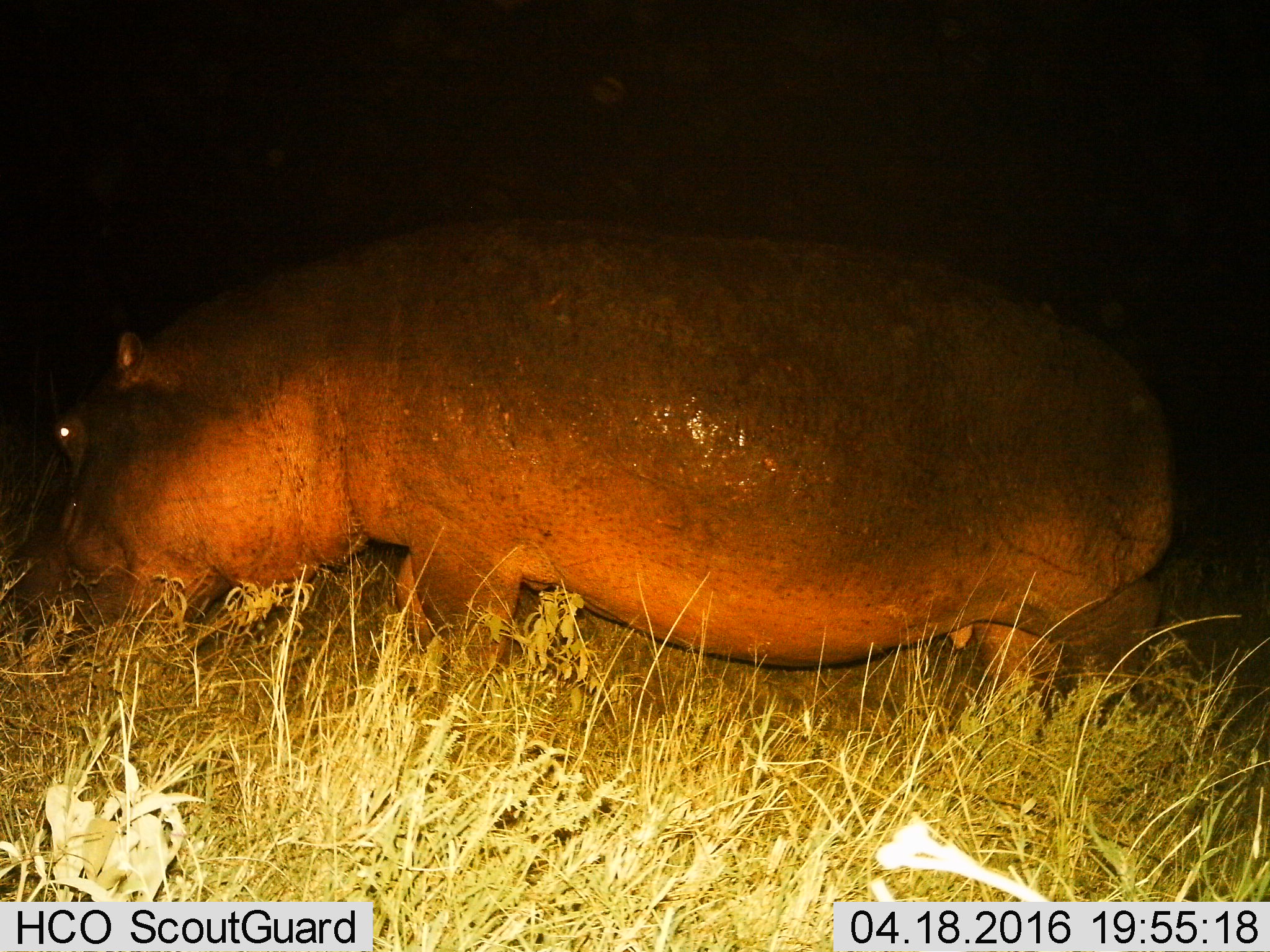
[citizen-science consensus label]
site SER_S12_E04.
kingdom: Animalia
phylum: Chordata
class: Mammalia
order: Artiodactyla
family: Hippopotamidae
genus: Hippopotamus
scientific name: Hippopotamus amphibius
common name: hippopotamus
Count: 1.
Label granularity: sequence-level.